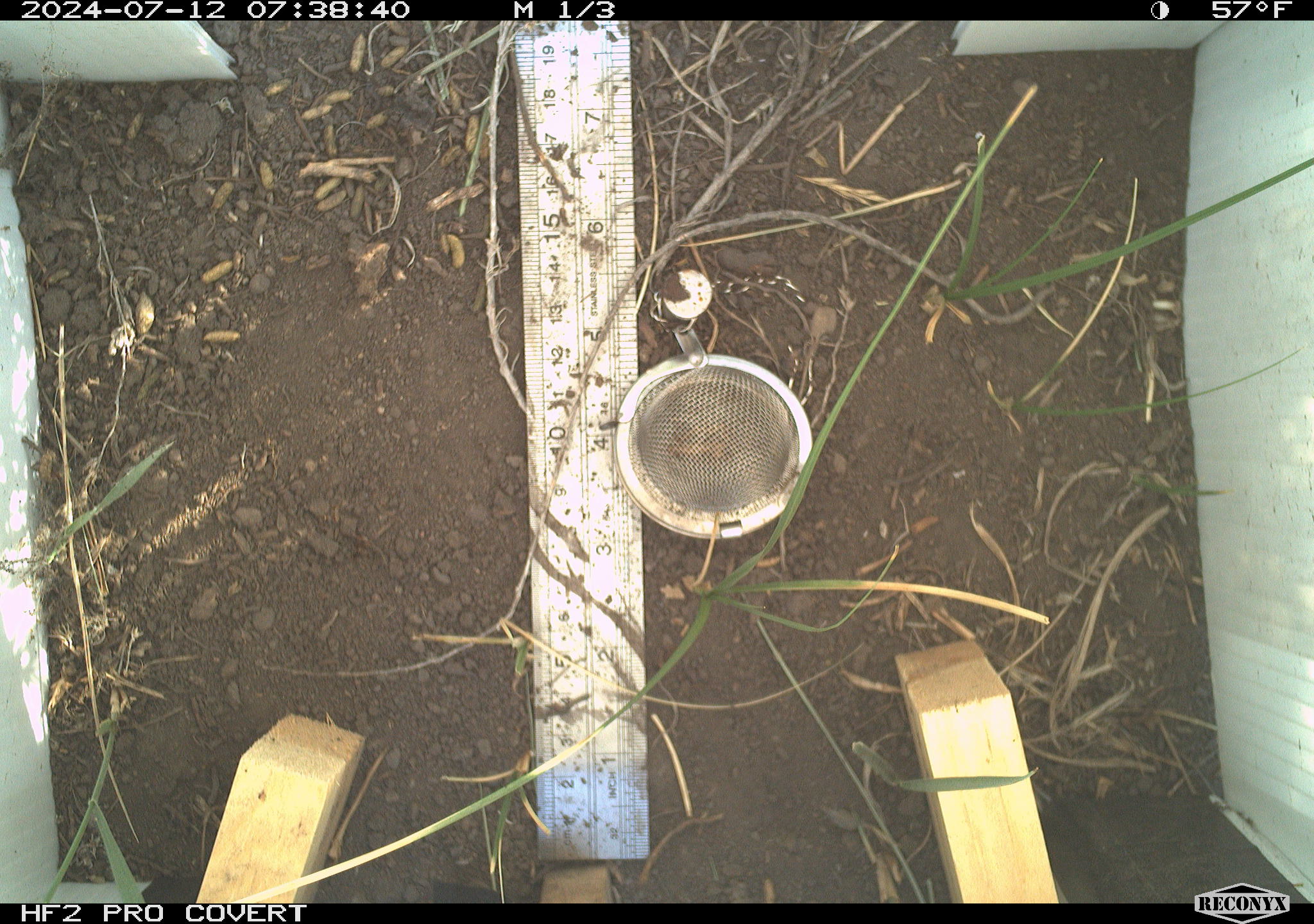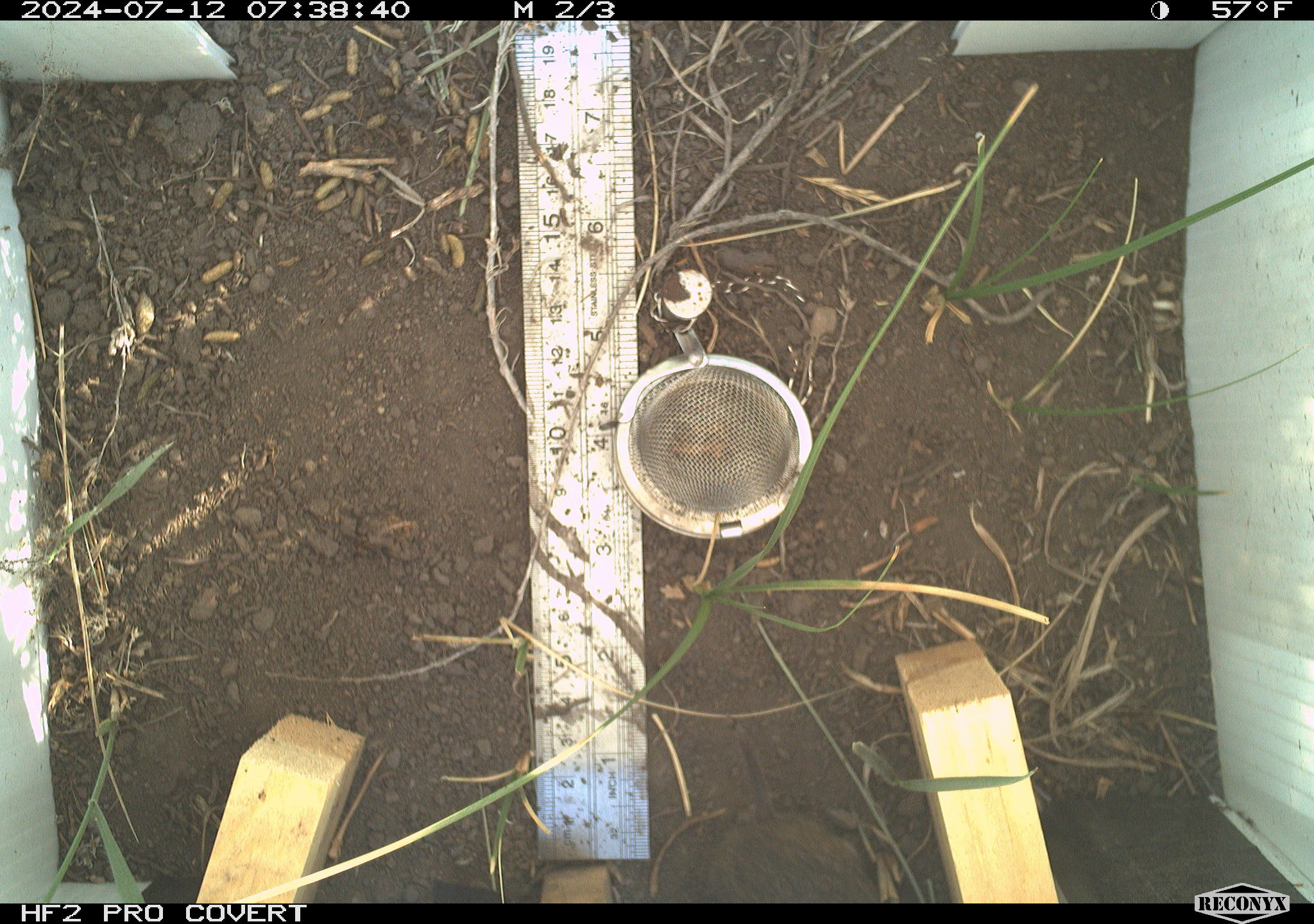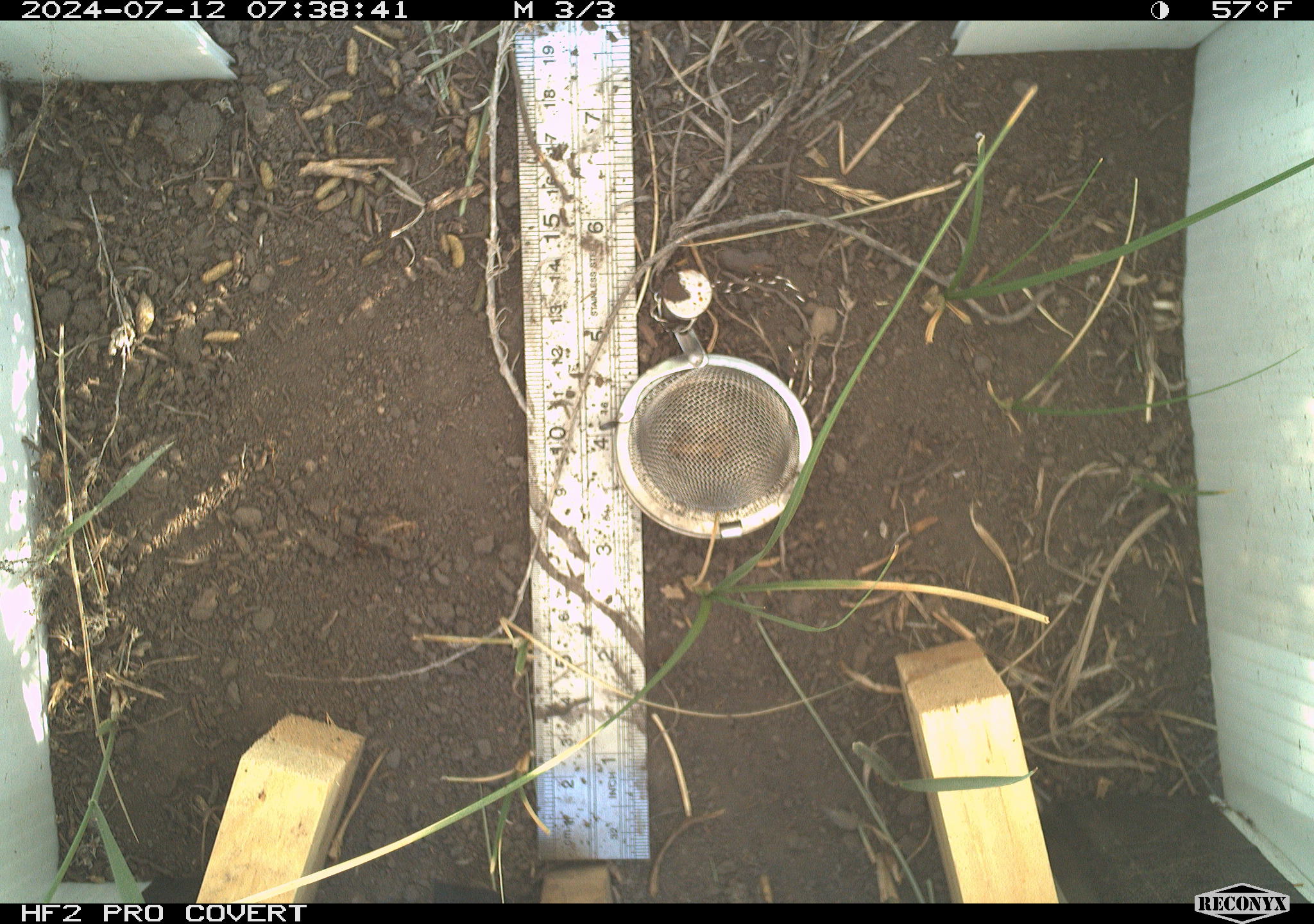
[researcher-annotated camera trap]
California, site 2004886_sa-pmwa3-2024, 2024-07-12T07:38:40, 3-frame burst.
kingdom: Animalia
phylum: Chordata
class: Mammalia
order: Rodentia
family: Cricetidae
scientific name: Arvicolinae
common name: voles, lemmings, and muskrats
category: arvicolinae subfamily